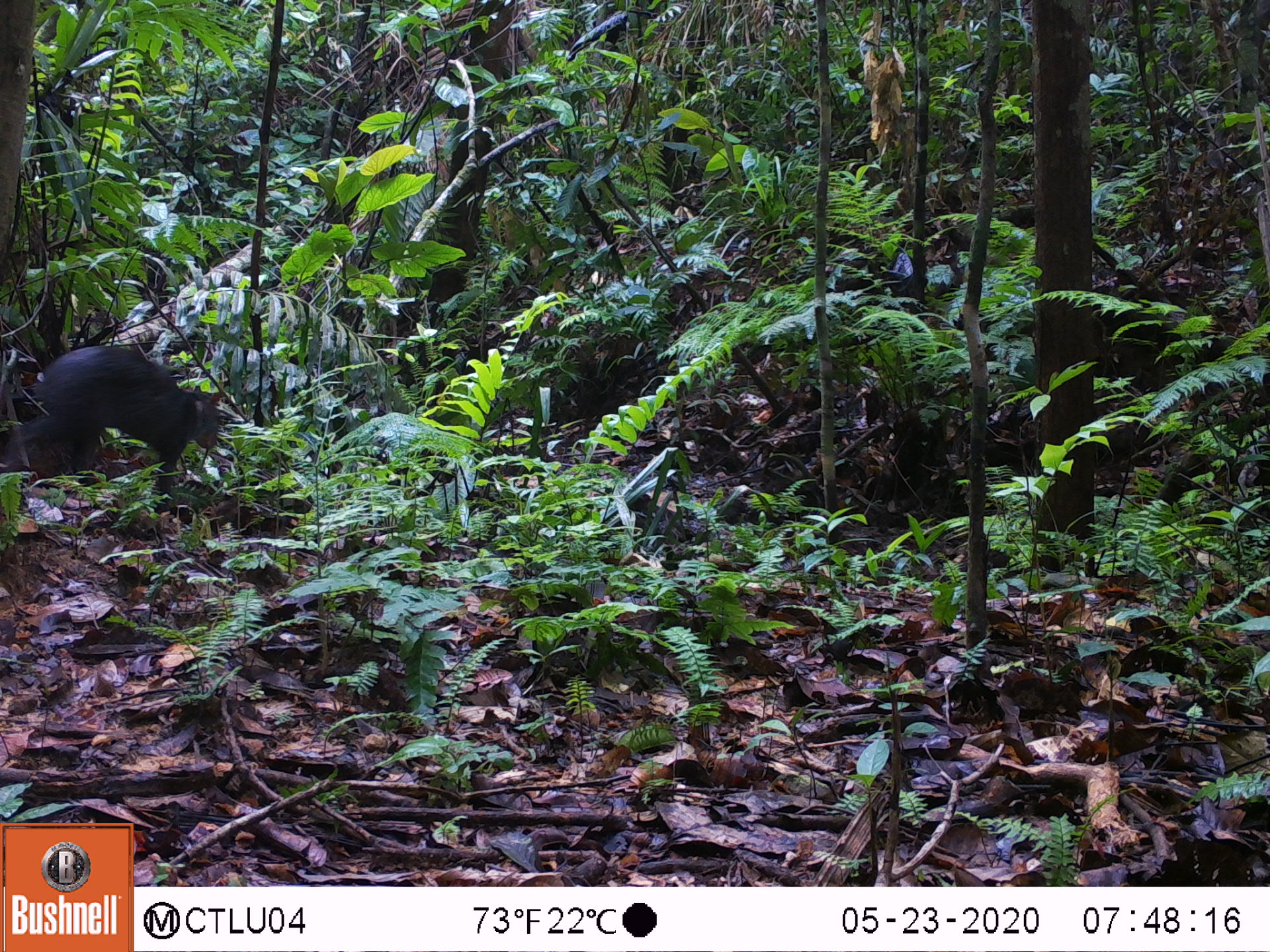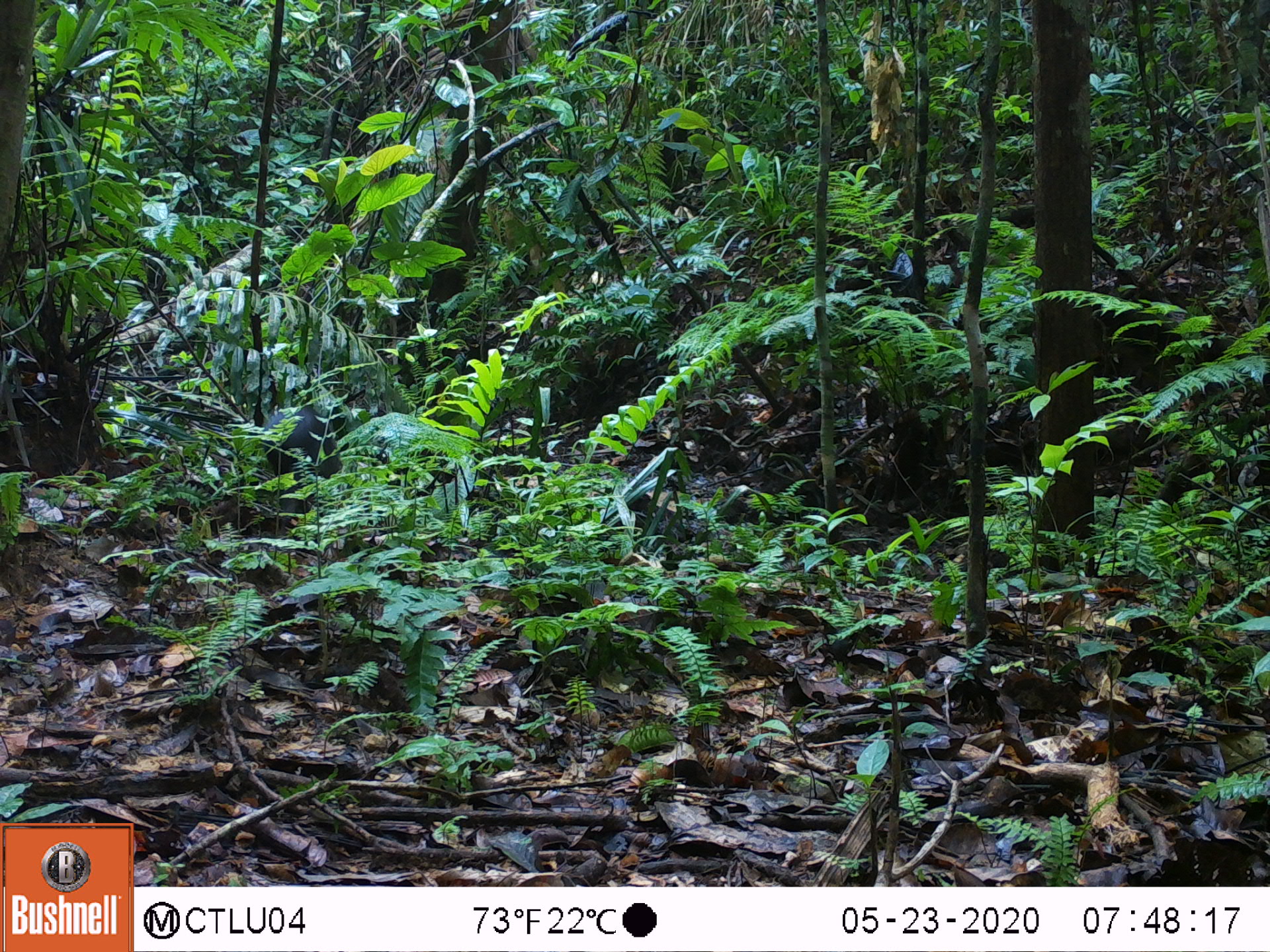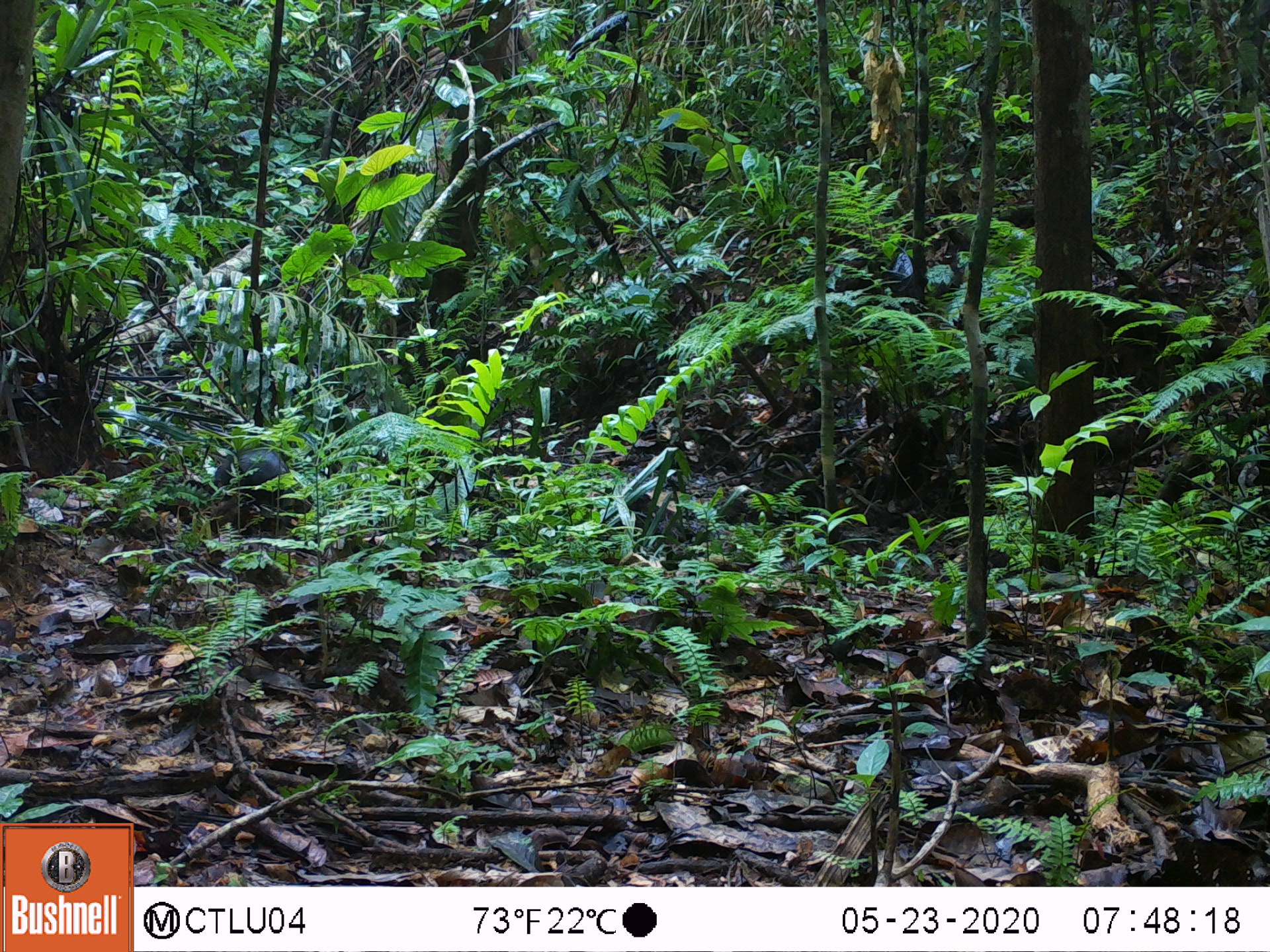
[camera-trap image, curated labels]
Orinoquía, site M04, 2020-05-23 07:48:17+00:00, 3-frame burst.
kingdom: Animalia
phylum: Chordata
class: Mammalia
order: Rodentia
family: Dasyproctidae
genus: Dasyprocta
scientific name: Dasyprocta fuliginosa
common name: black agouti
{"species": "black agouti (Dasyprocta fuliginosa)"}